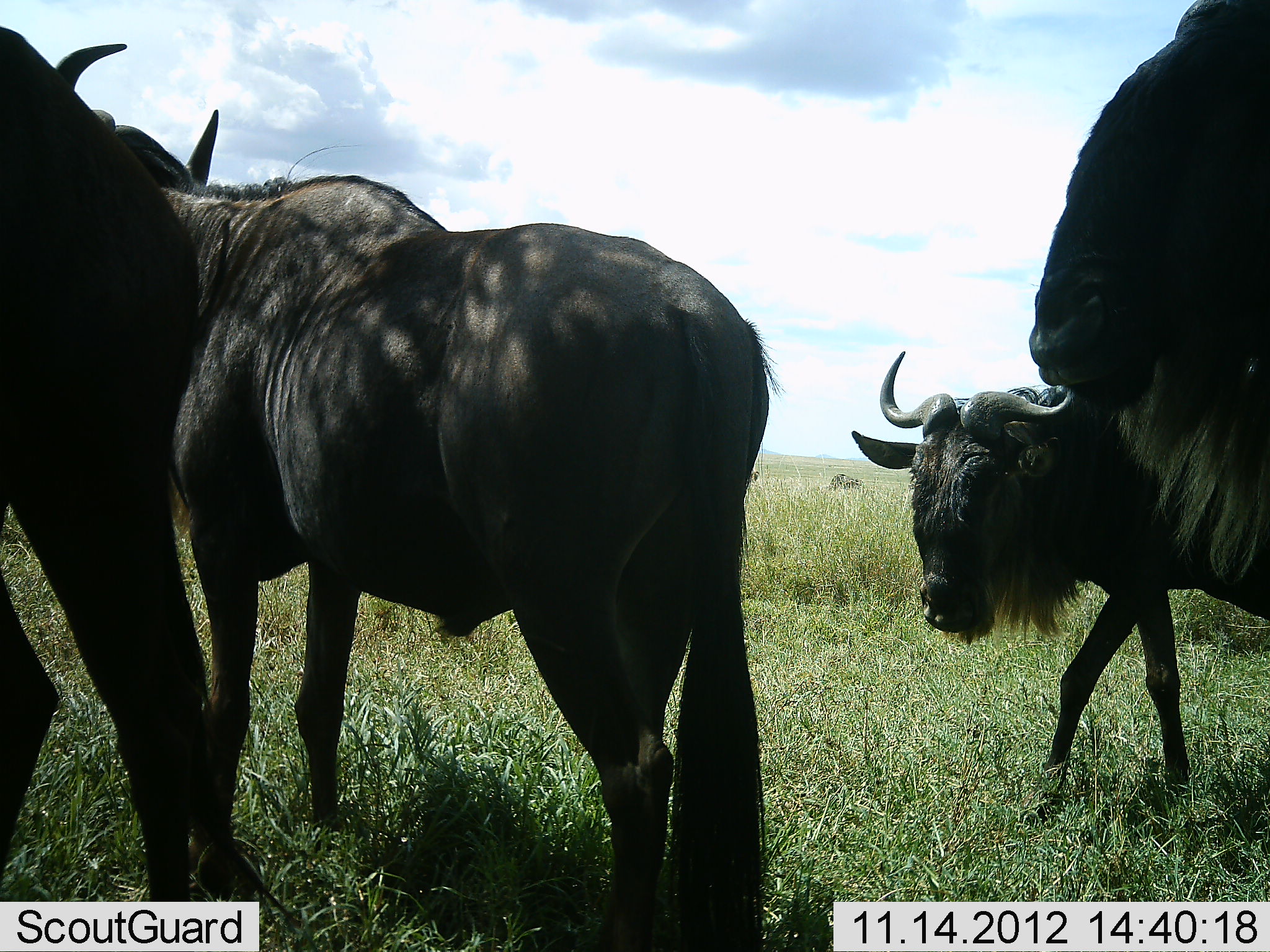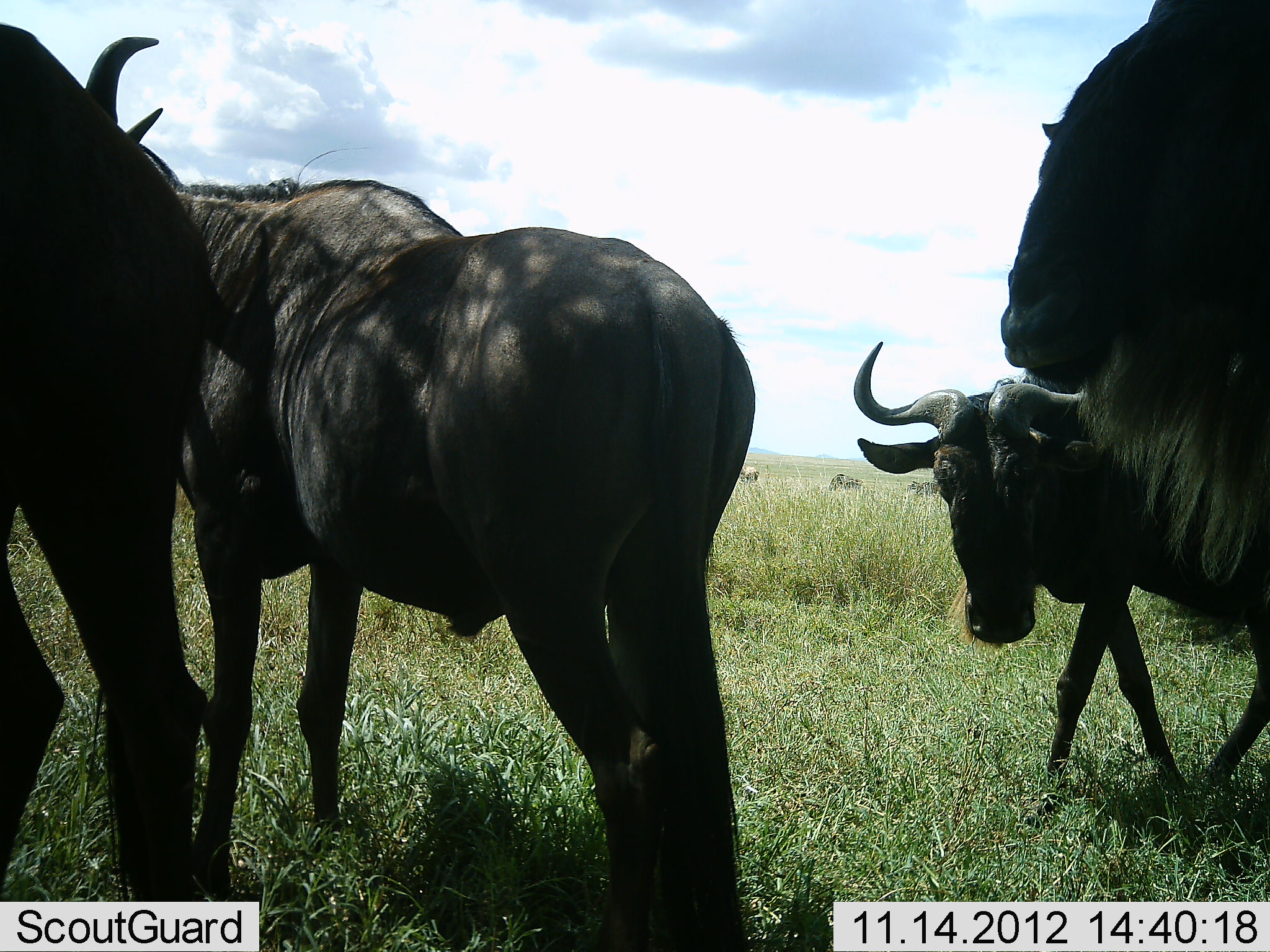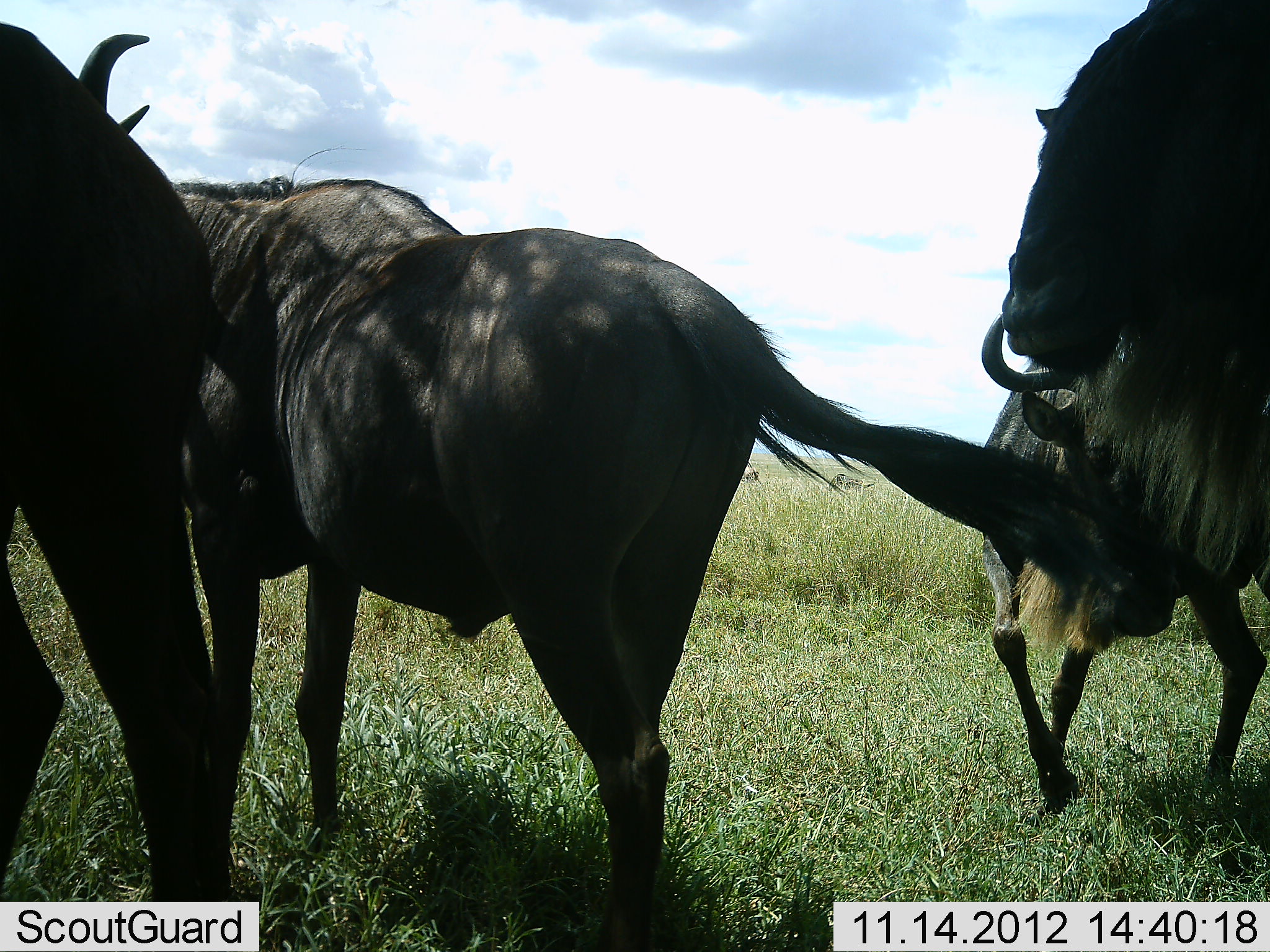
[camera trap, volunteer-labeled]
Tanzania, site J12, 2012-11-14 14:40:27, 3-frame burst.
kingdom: Animalia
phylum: Chordata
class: Mammalia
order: Artiodactyla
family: Bovidae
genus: Connochaetes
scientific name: Connochaetes taurinus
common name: blue wildebeest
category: wildebeest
Wildebeest (blue wildebeest) (Connochaetes taurinus), count 4. Behavior (volunteer vote fractions): standing 80%, resting 0%, moving 40%, interacting 0%. Young present (vote fraction): 10%. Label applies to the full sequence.